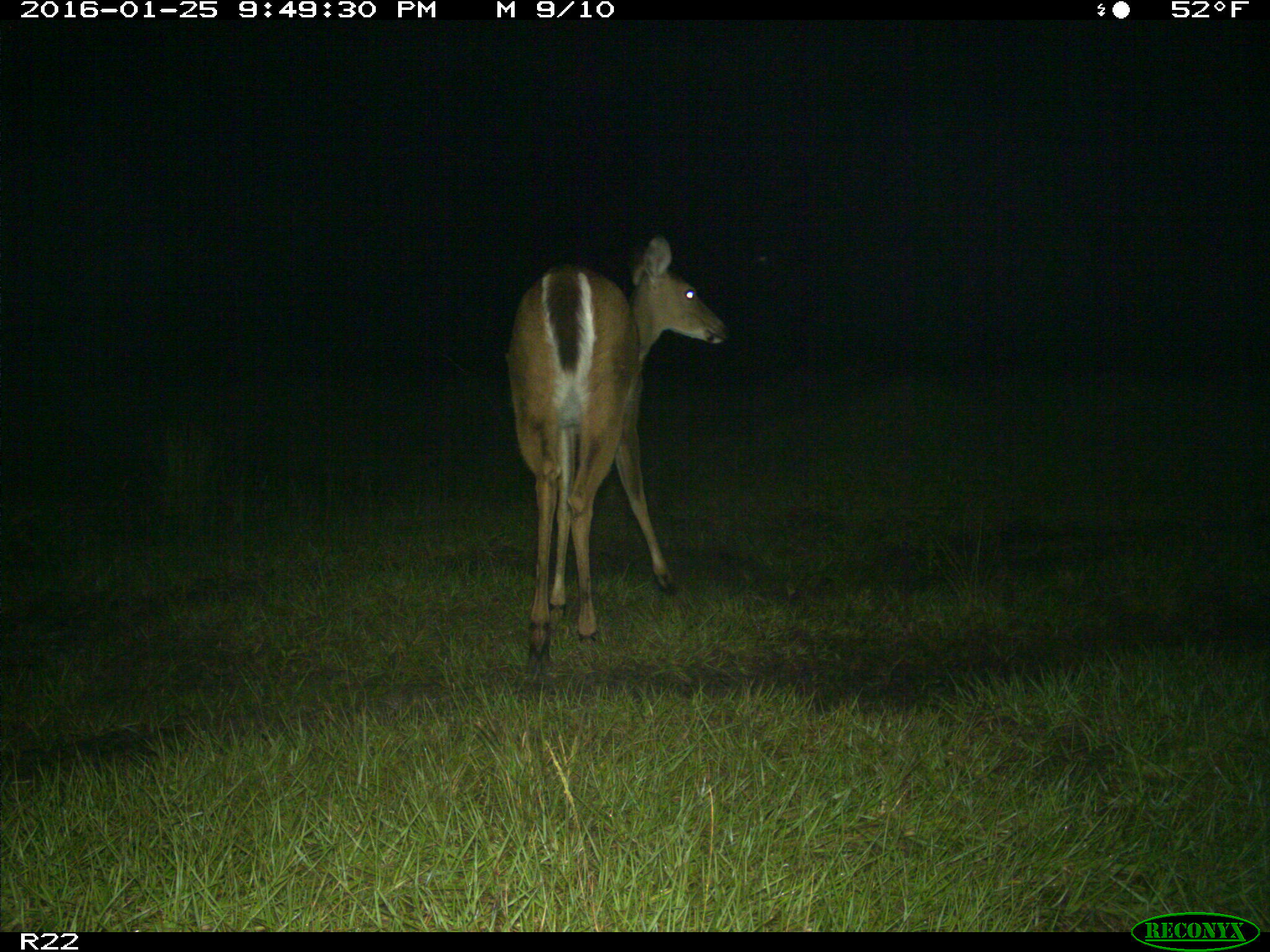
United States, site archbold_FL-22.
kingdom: Animalia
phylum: Chordata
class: Mammalia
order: Artiodactyla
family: Cervidae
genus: Odocoileus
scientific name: Odocoileus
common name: deer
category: unidentified deer